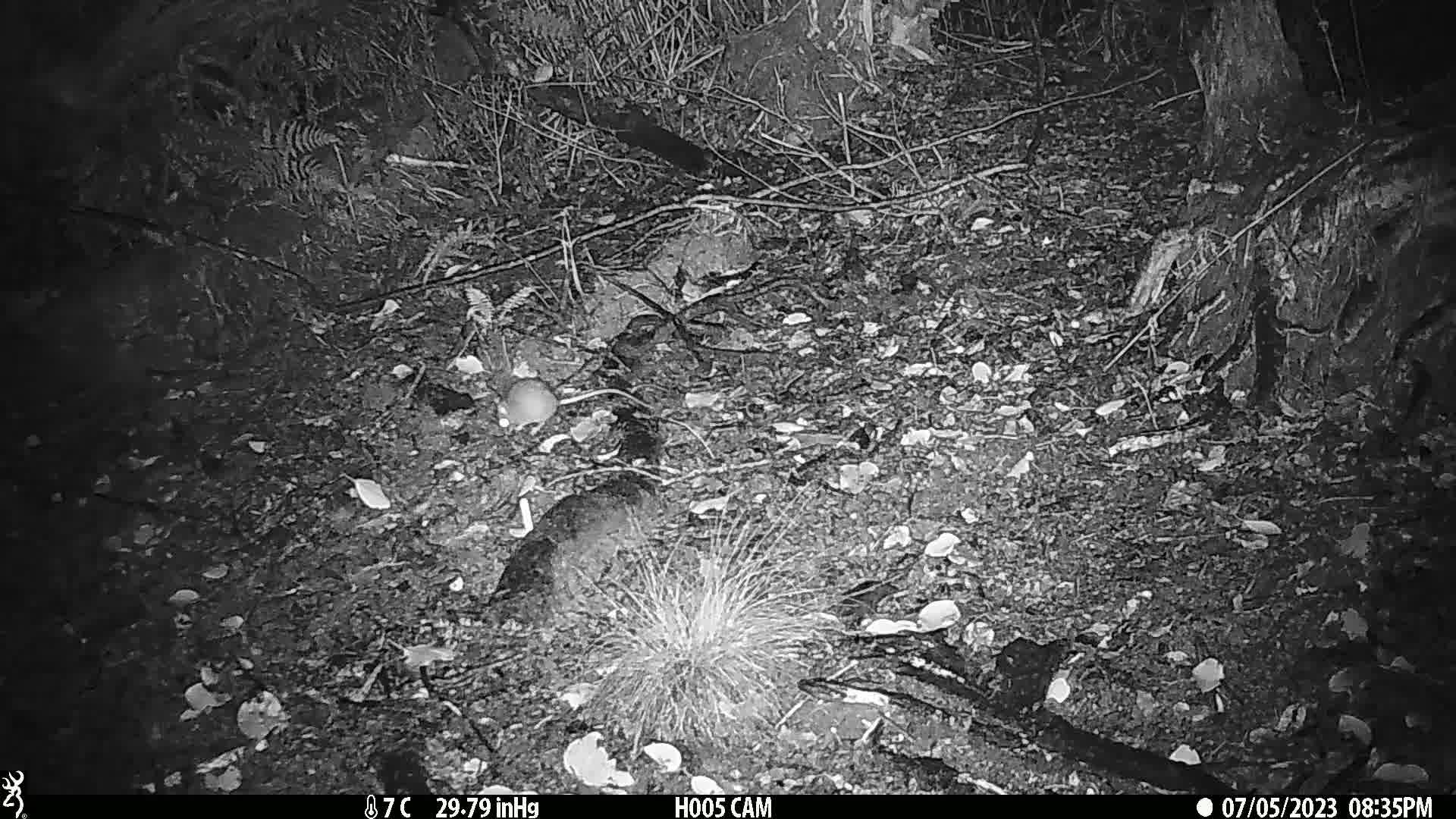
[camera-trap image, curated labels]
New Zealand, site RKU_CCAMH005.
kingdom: Animalia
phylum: Chordata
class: Mammalia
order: Rodentia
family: Muridae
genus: Rattus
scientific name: Rattus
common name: rat